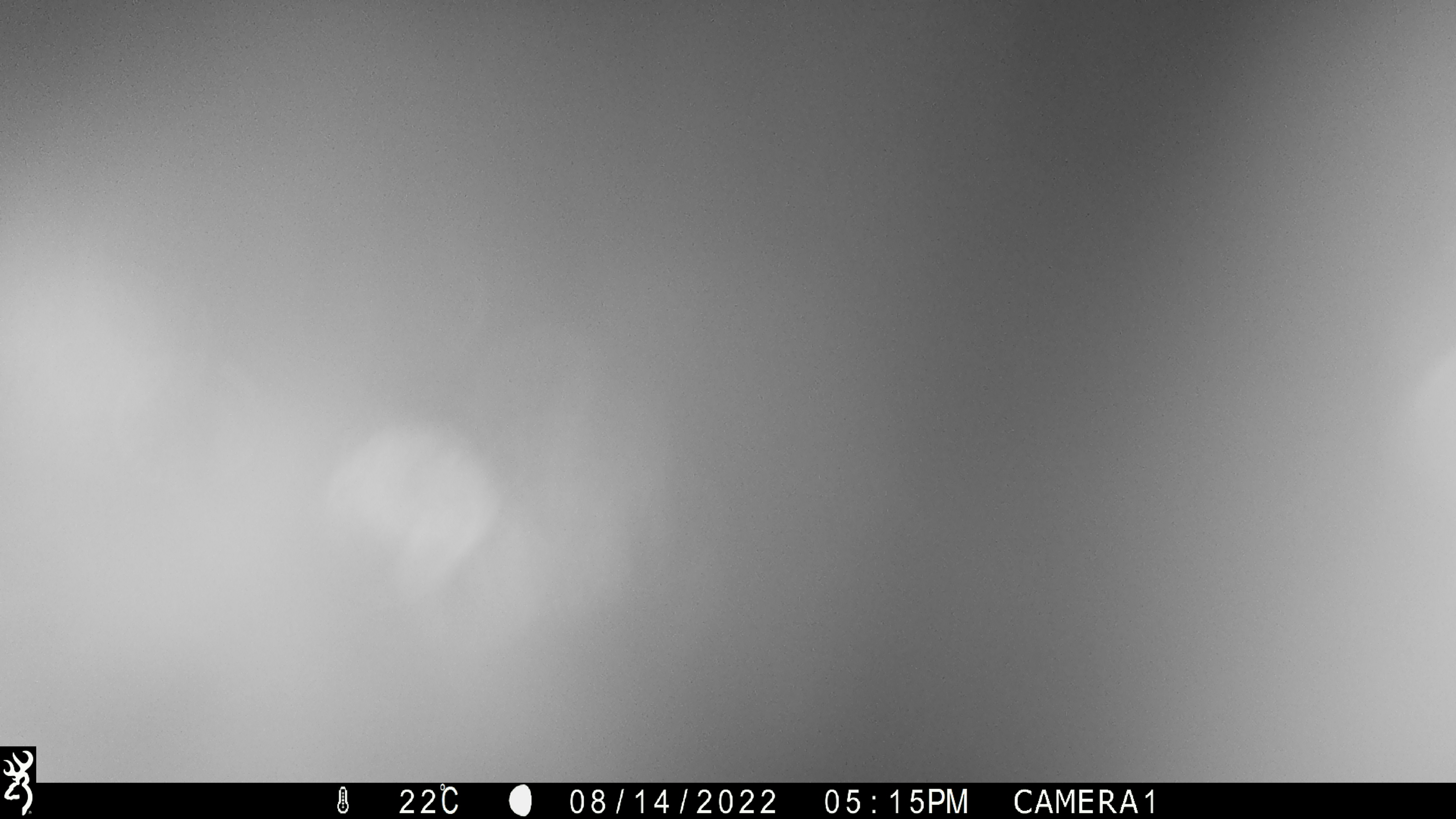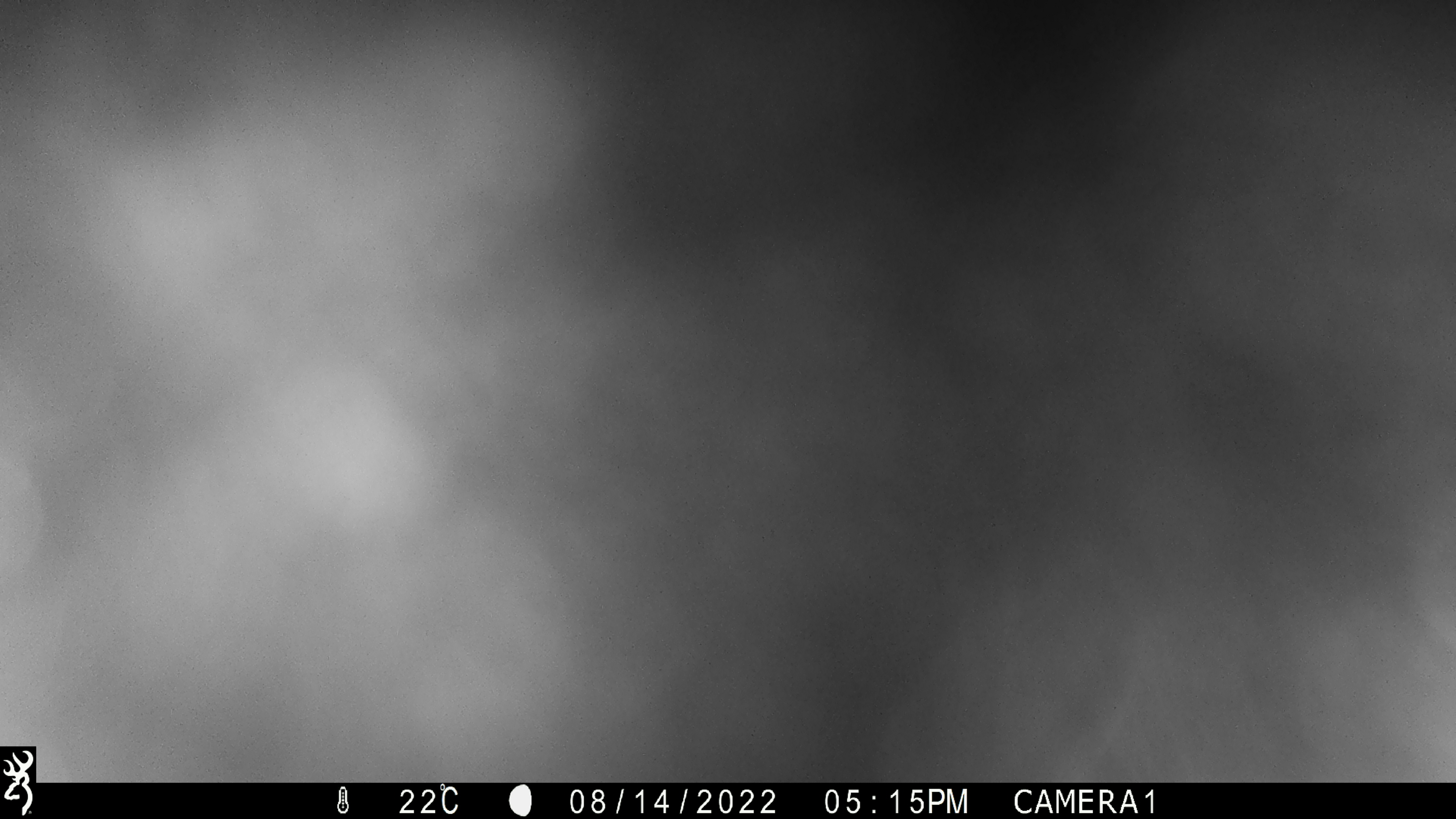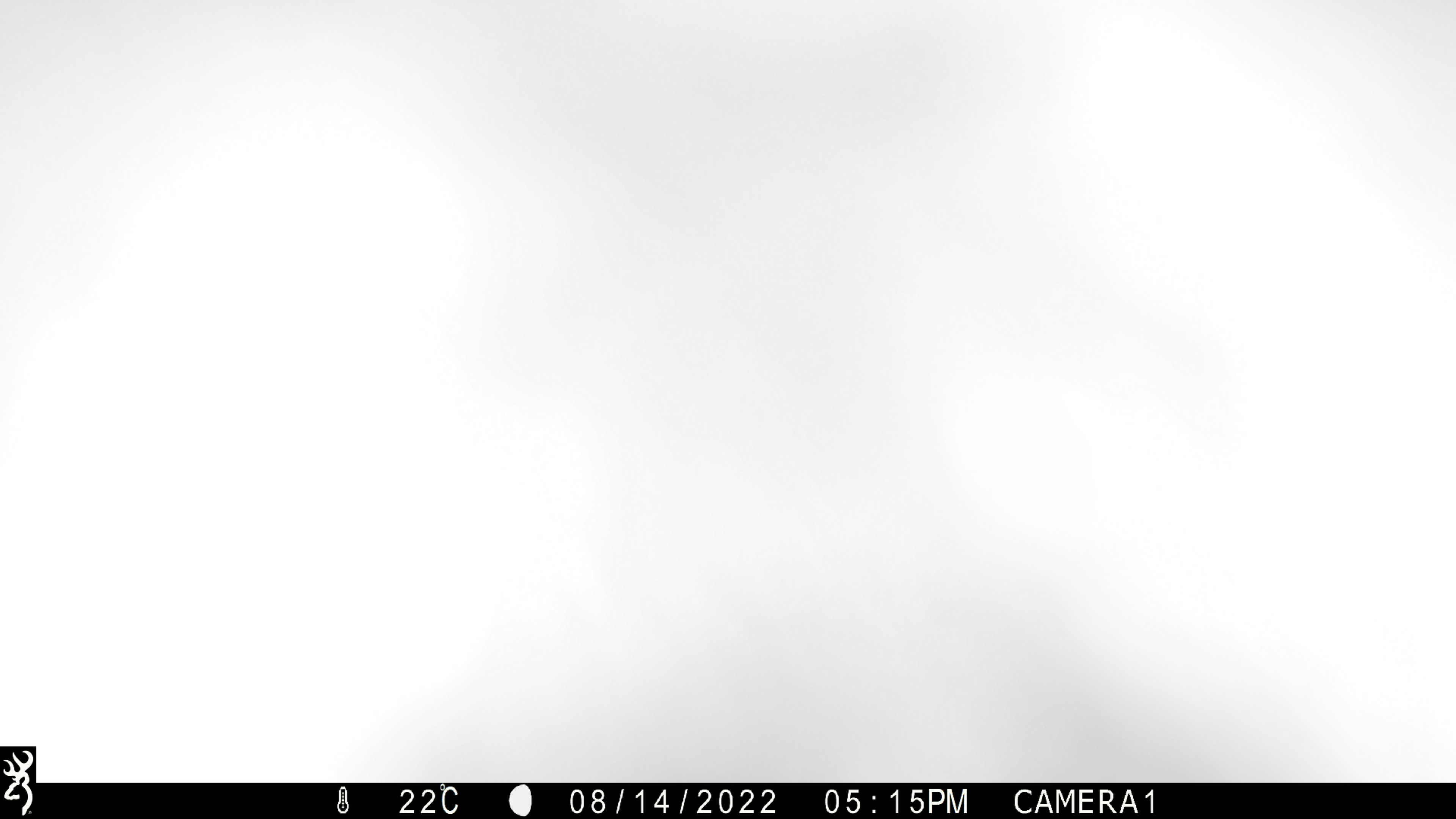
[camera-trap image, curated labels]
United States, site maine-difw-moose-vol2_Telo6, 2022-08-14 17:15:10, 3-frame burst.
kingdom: Animalia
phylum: Chordata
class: Mammalia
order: Carnivora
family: Ursidae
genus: Ursus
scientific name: Ursus americanus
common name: black bear